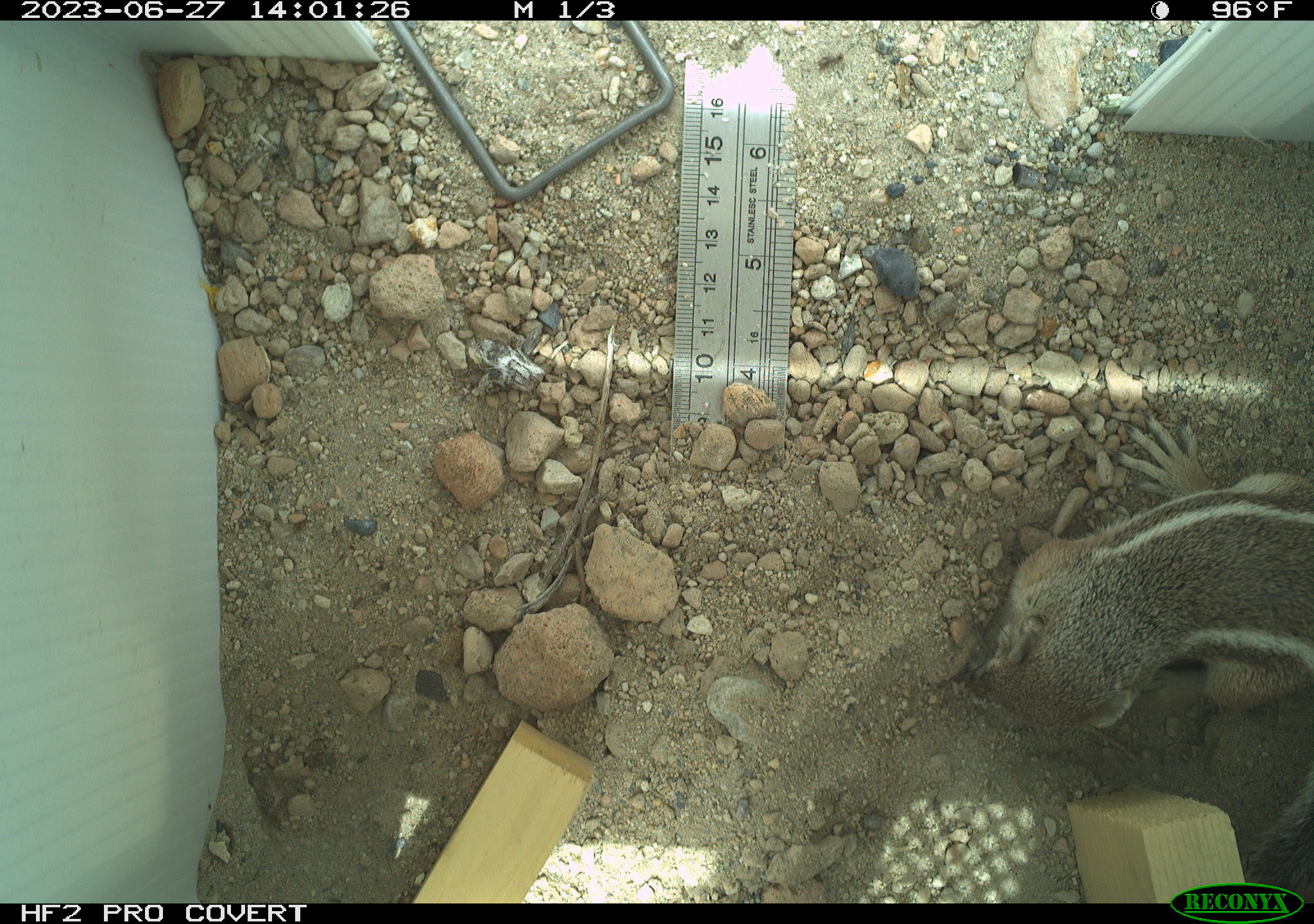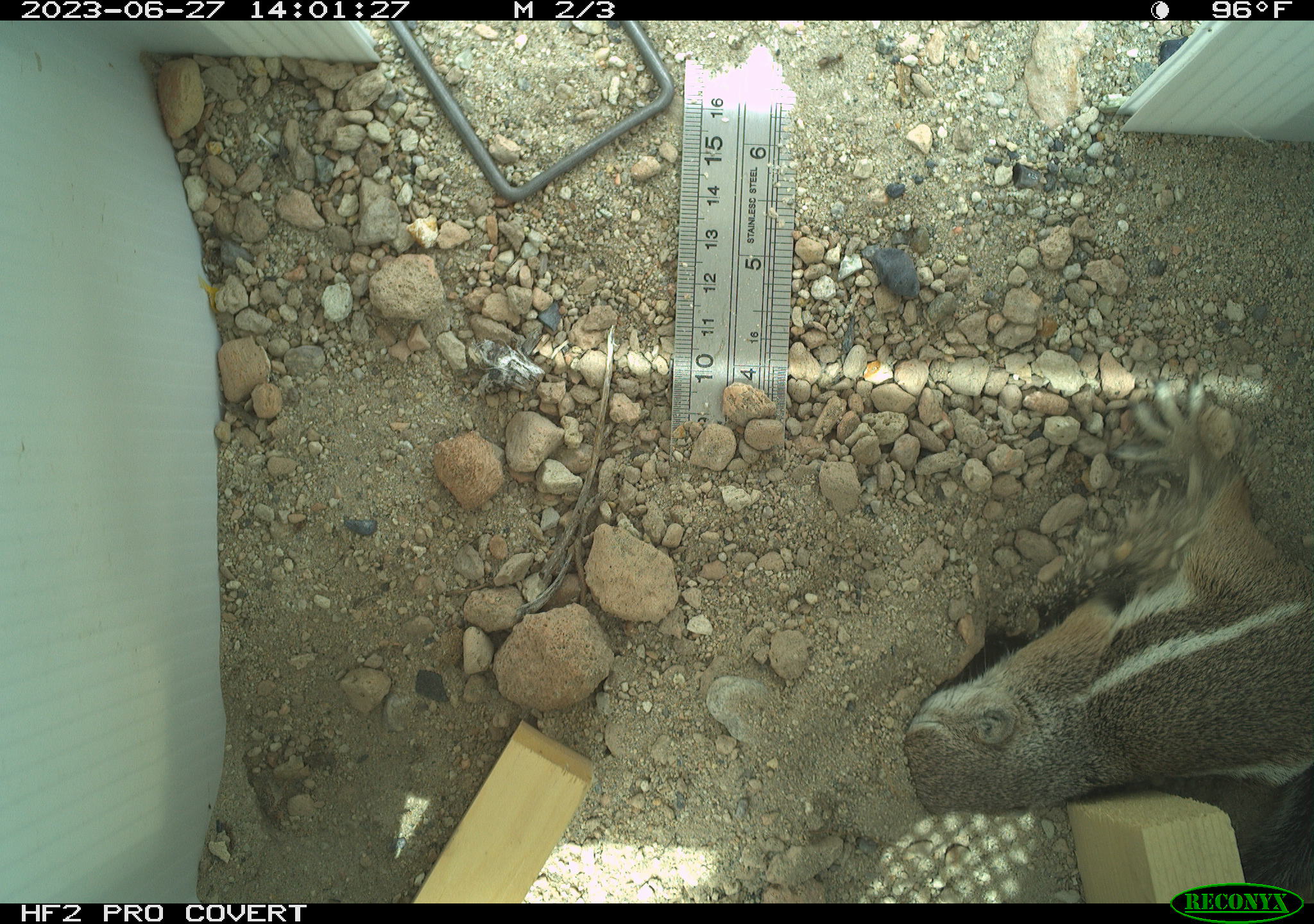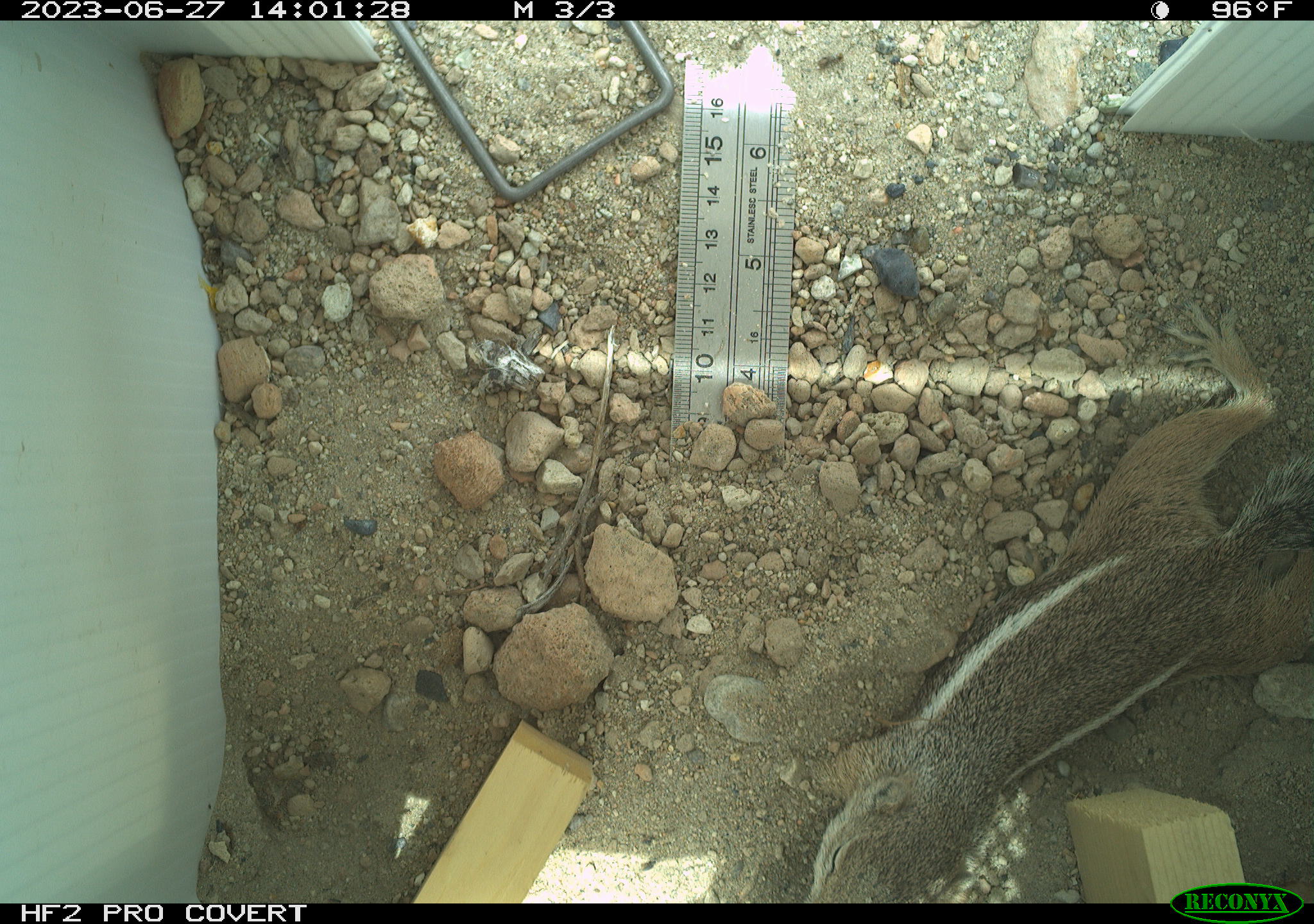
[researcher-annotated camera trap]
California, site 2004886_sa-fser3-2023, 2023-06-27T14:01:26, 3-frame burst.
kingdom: Animalia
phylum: Chordata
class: Mammalia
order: Rodentia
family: Sciuridae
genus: Ammospermophilus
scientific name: Ammospermophilus leucurus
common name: white-tailed antelope squirrel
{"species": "white-tailed antelope squirrel (Ammospermophilus leucurus)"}